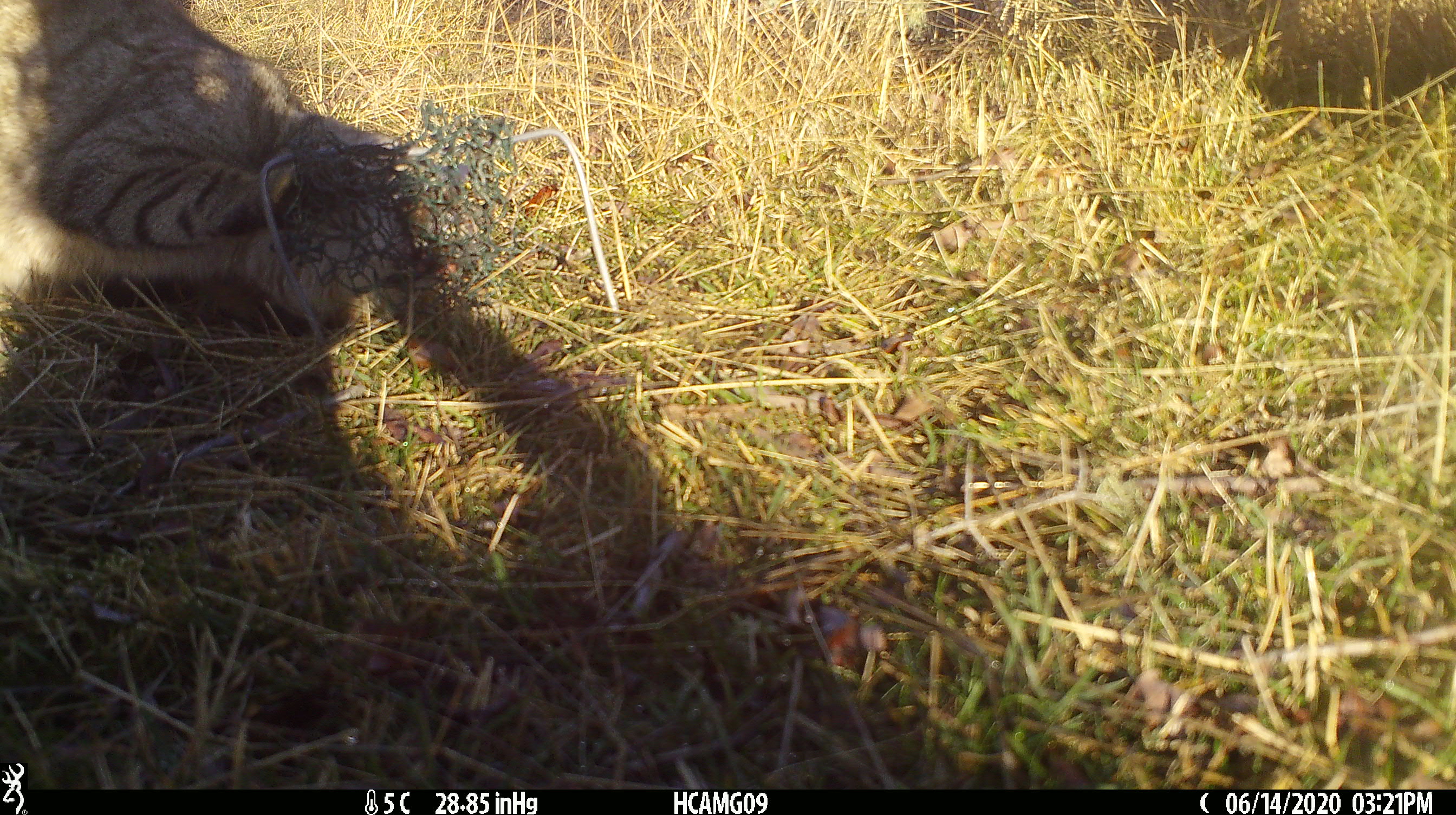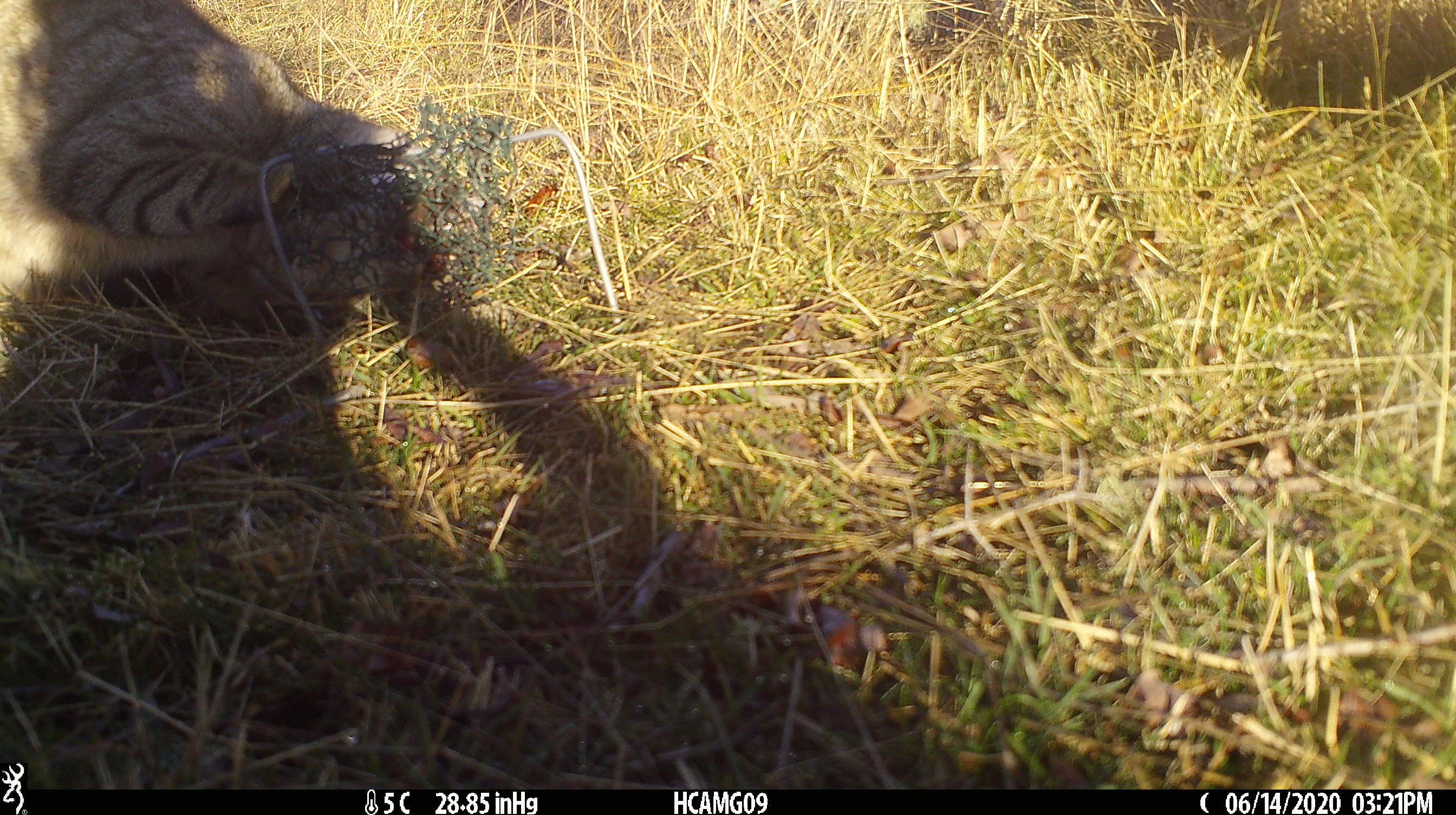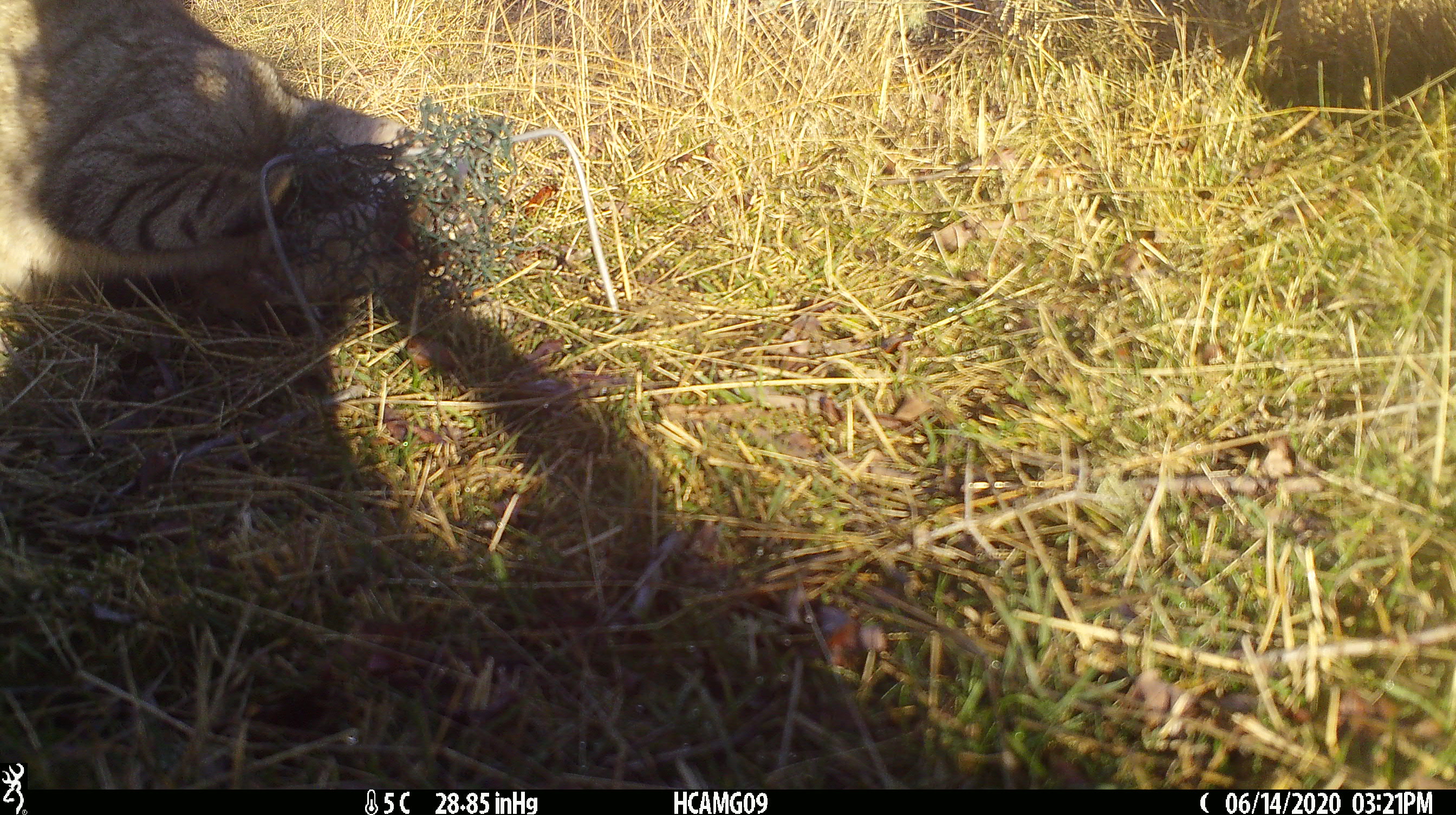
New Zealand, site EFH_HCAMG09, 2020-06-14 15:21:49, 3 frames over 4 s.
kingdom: Animalia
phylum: Chordata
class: Mammalia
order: Carnivora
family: Felidae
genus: Felis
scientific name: Felis catus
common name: domestic cat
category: cat